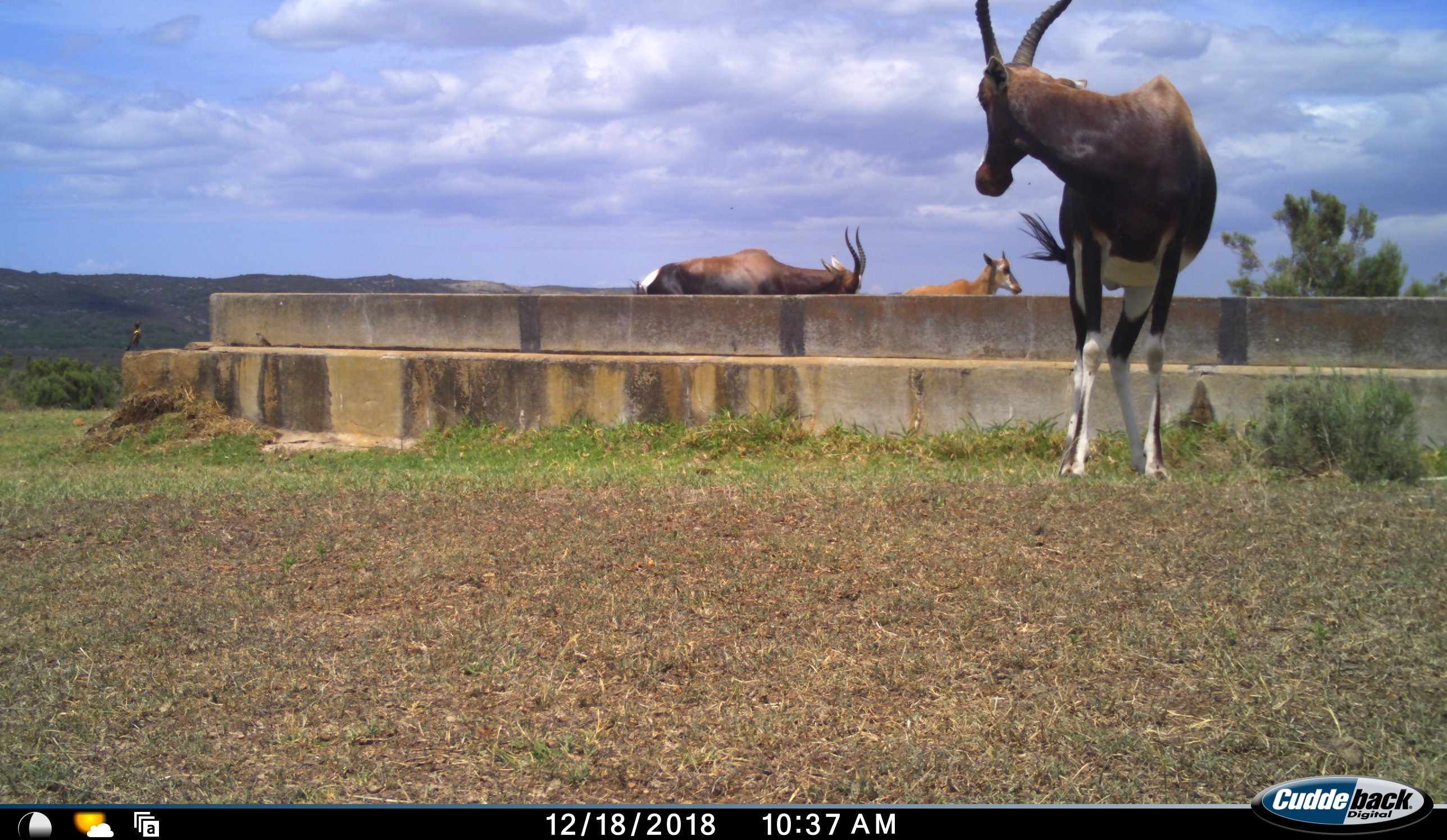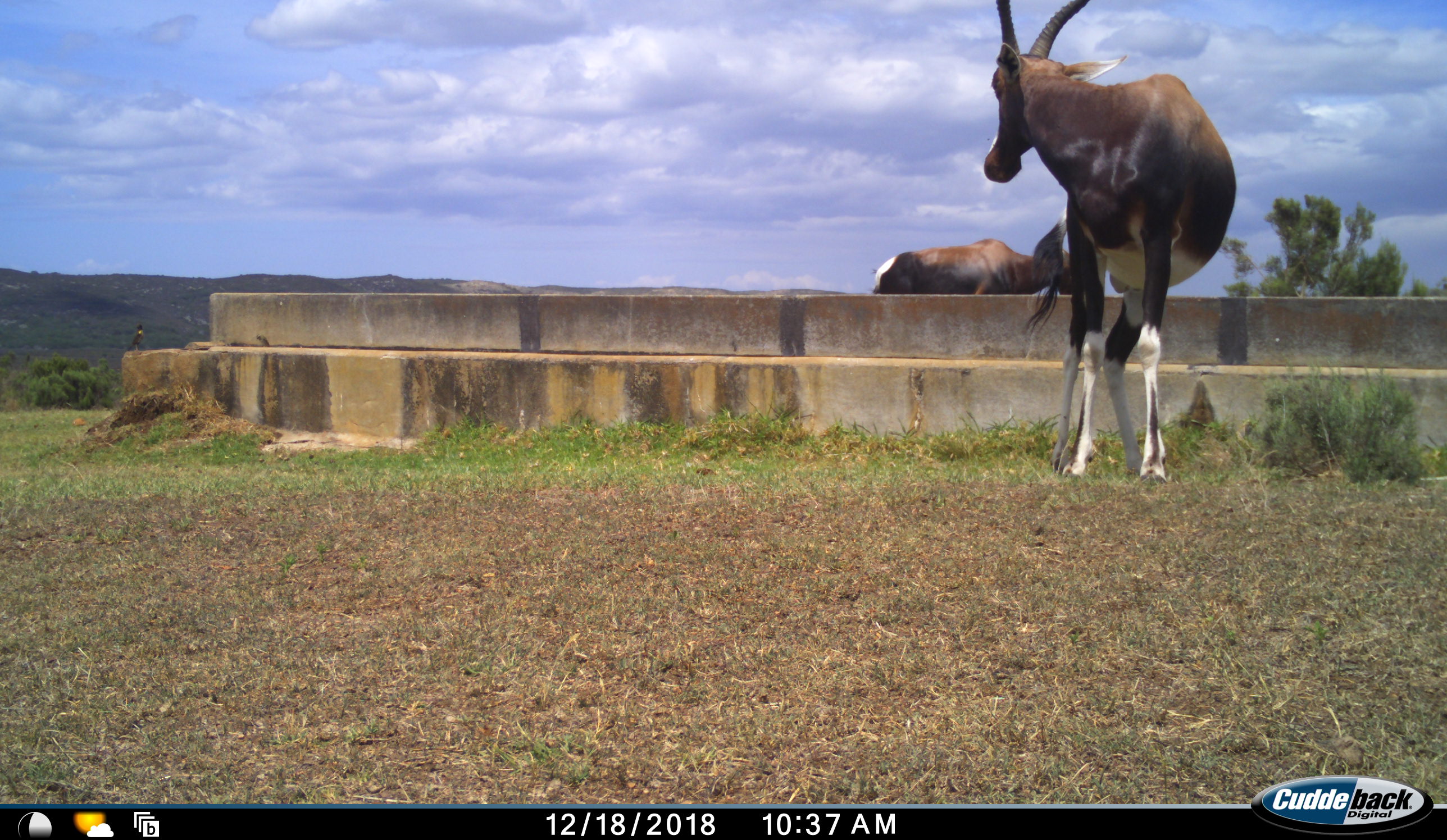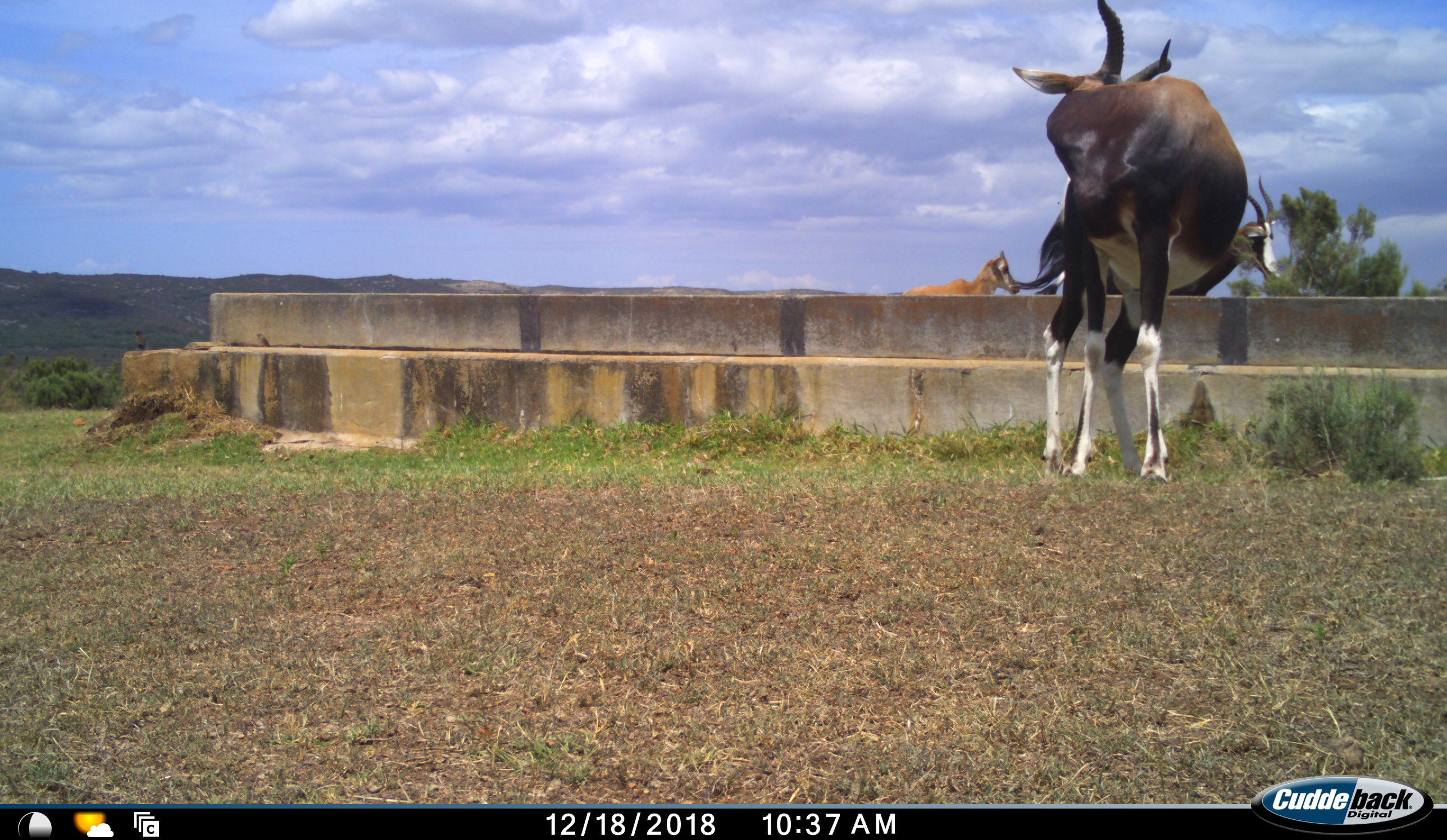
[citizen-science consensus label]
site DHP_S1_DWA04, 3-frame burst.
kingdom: Animalia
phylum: Chordata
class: Mammalia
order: Artiodactyla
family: Bovidae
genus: Damaliscus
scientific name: Damaliscus pygargus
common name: bontebok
Bontebok (Damaliscus pygargus), count 3. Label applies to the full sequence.